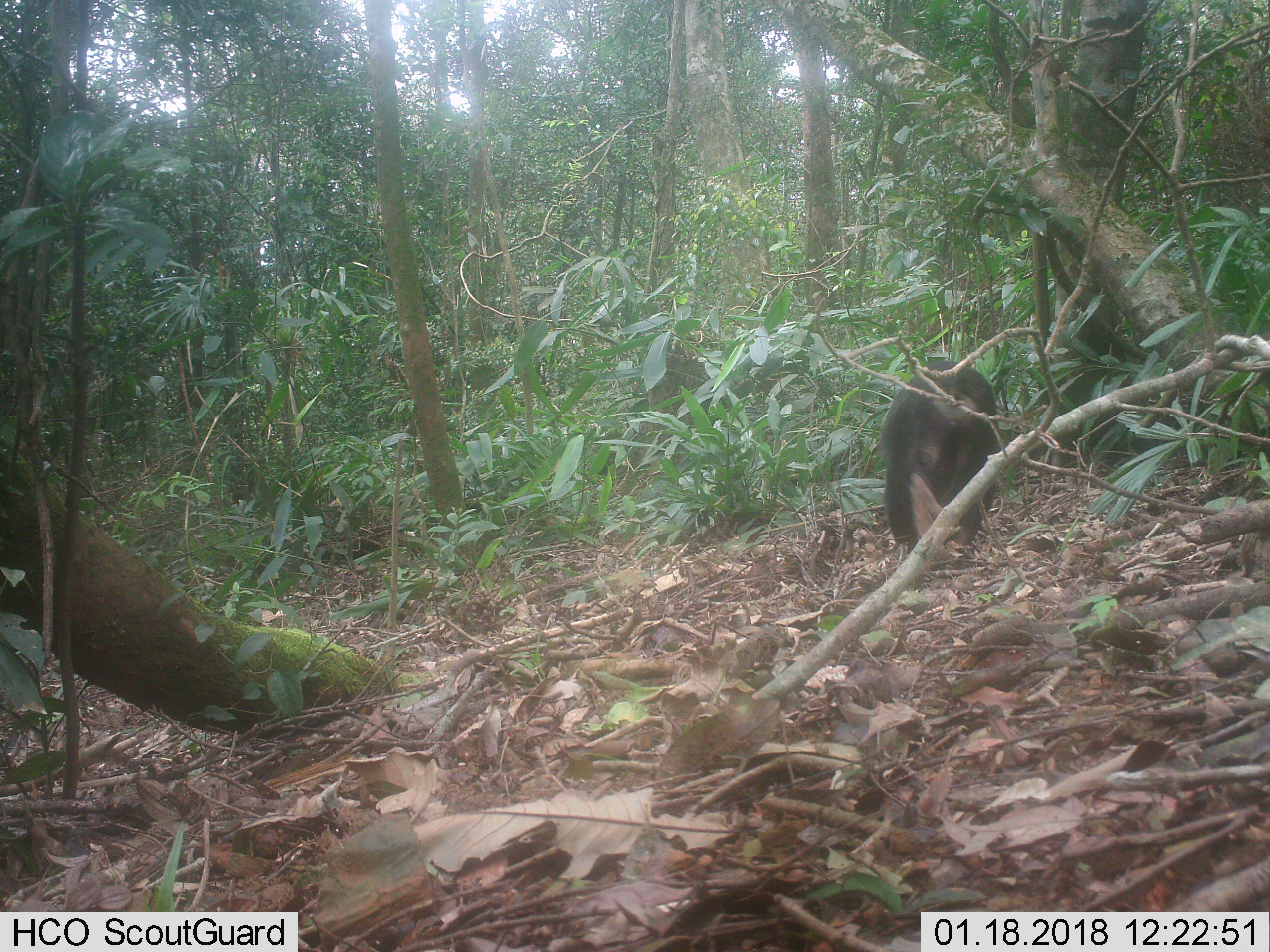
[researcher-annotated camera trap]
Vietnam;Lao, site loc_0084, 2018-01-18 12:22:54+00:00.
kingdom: Animalia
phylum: Chordata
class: Mammalia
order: Primates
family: Cercopithecidae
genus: Macaca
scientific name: Macaca arctoides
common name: stump-tailed macaque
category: stump tailed macaque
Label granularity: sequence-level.